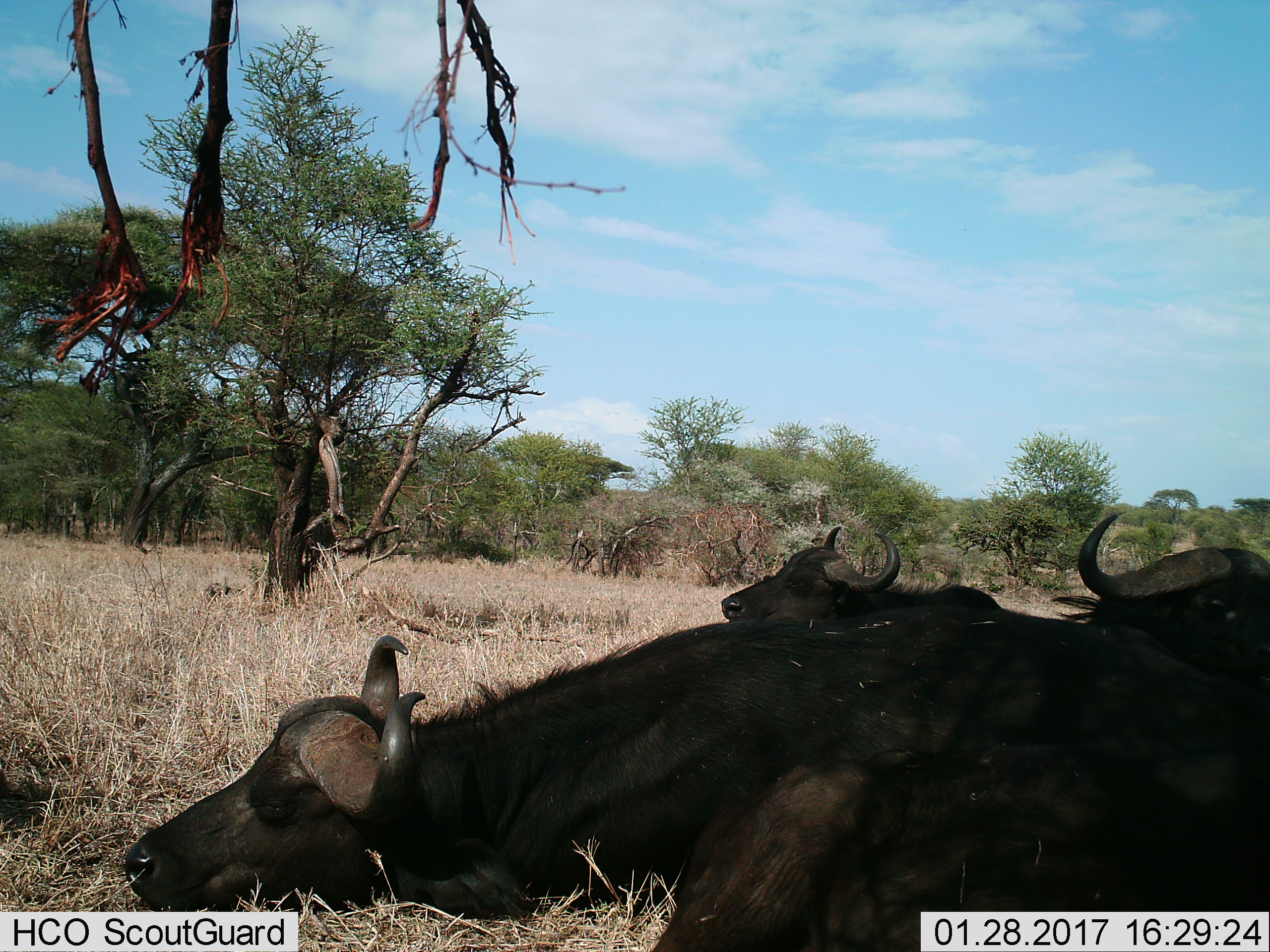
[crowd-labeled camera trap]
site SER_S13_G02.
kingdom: Animalia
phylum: Chordata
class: Mammalia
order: Artiodactyla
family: Bovidae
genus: Syncerus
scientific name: Syncerus caffer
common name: african buffalo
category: buffalo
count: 4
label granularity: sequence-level